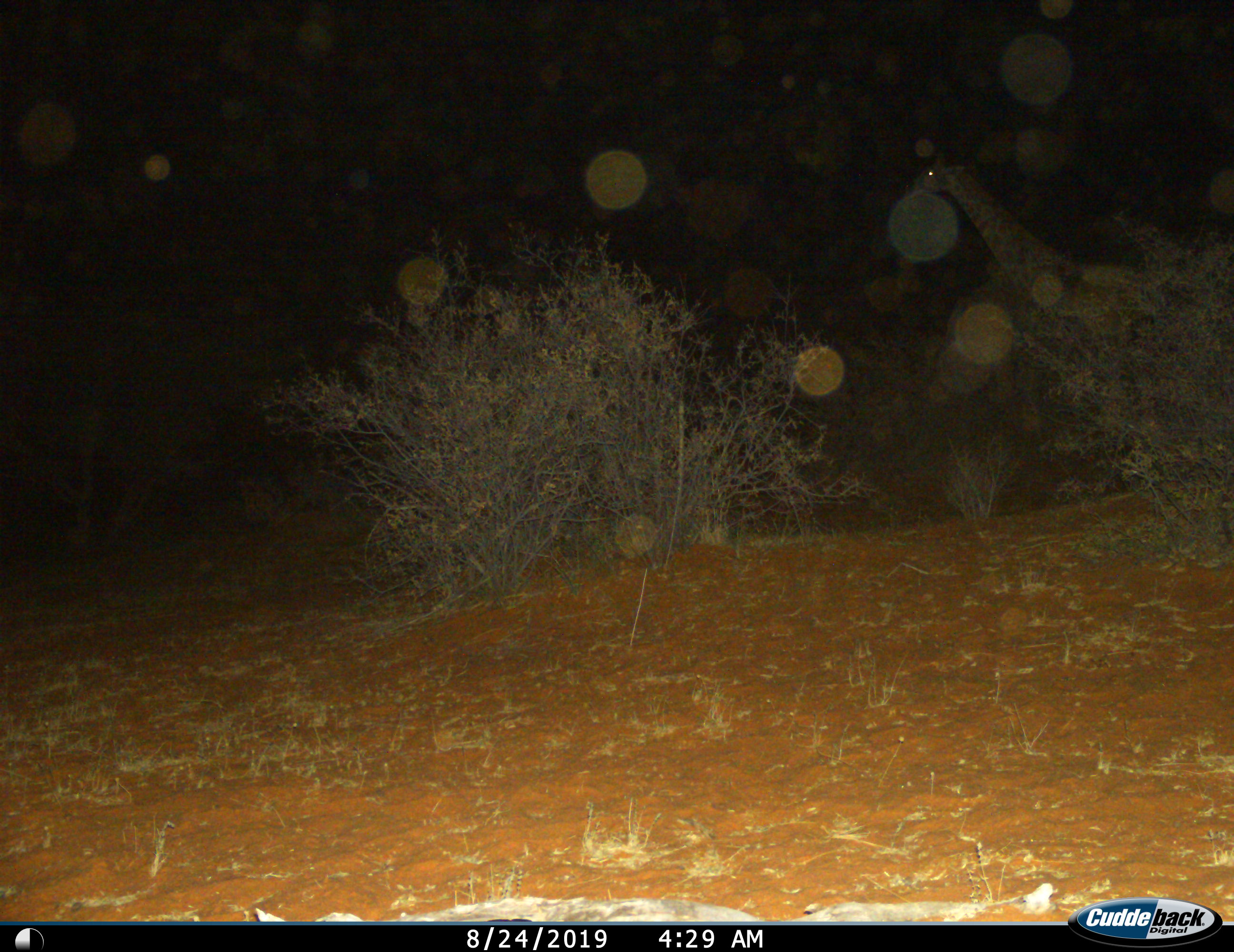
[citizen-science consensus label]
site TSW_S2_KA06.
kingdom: Animalia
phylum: Chordata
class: Mammalia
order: Artiodactyla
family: Giraffidae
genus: Giraffa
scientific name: Giraffa camelopardalis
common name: giraffe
Giraffe (Giraffa camelopardalis), count 1. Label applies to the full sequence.